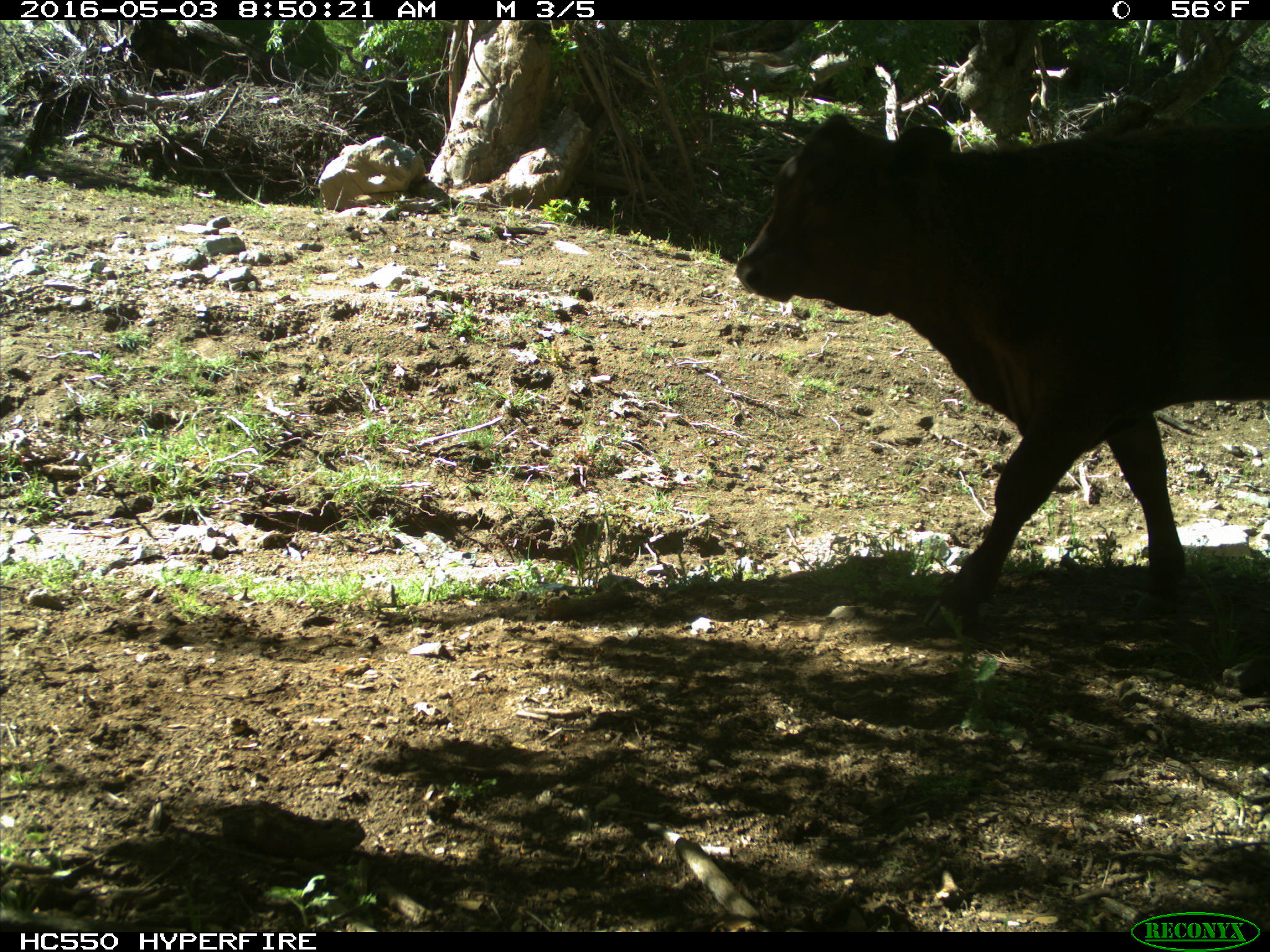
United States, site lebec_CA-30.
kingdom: Animalia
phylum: Chordata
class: Mammalia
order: Artiodactyla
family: Bovidae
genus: Bos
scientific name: Bos taurus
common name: domestic cow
Bos taurus (domestic cow).